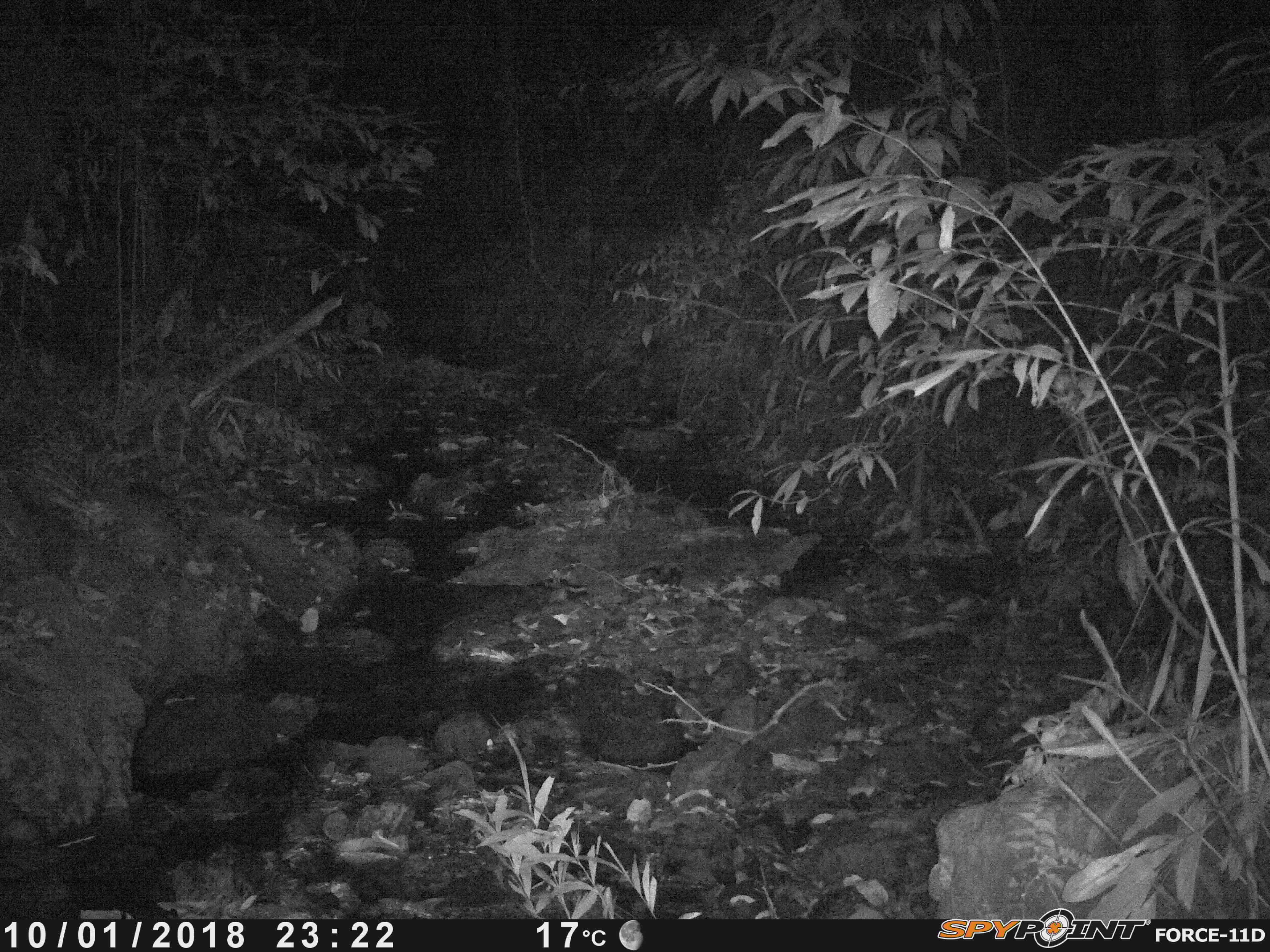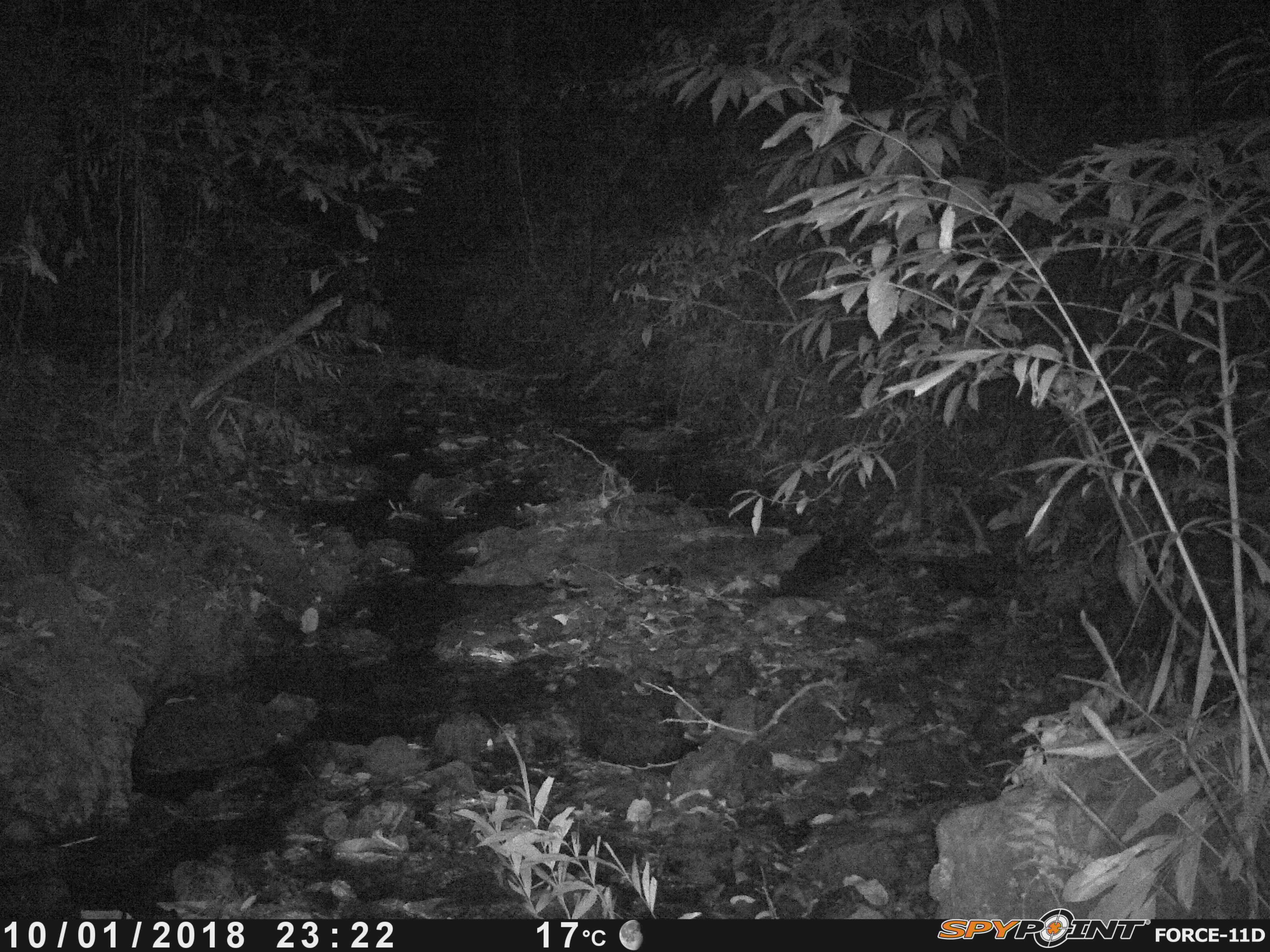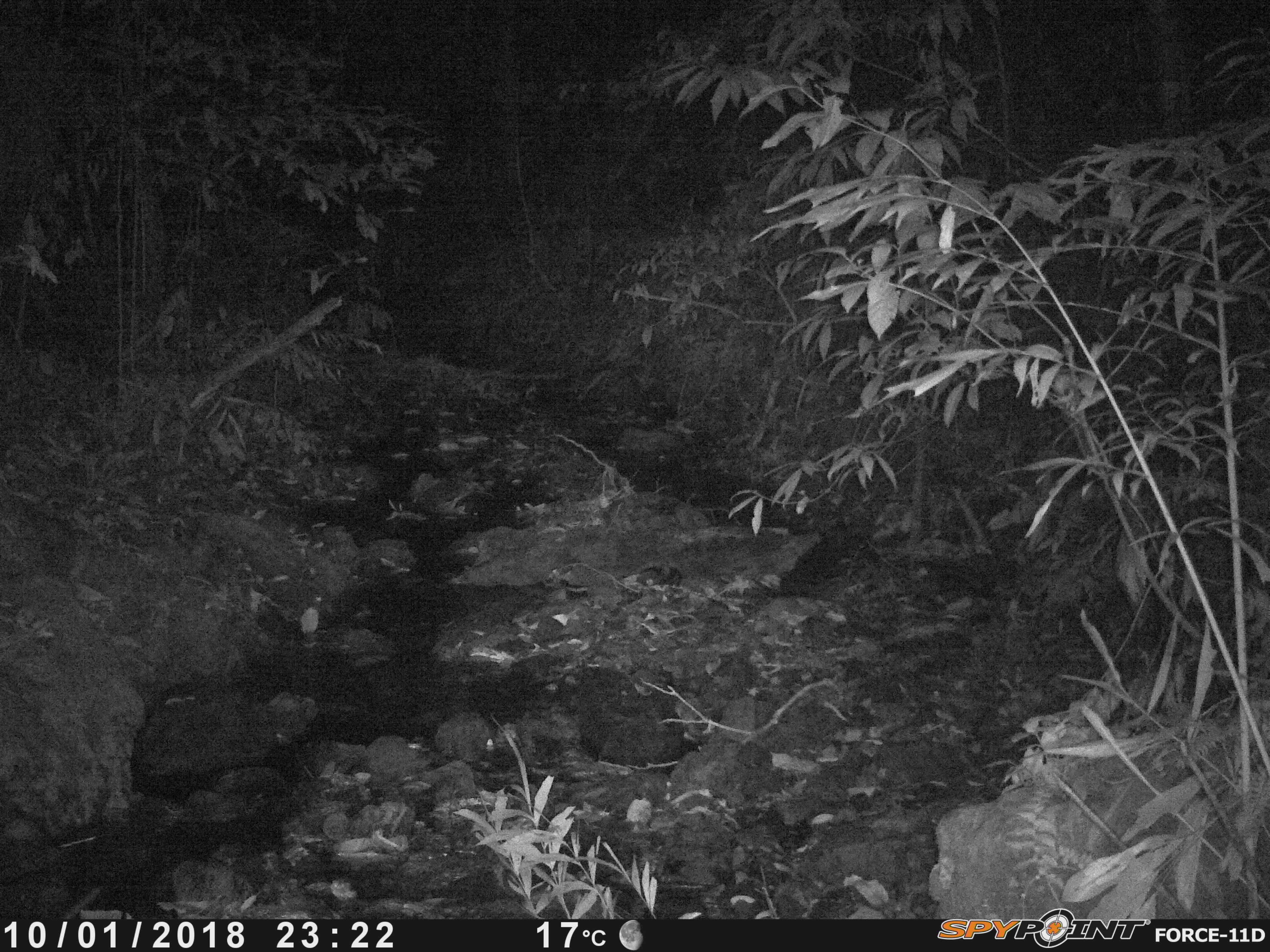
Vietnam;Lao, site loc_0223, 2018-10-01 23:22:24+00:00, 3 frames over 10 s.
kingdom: Animalia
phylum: Chordata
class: Mammalia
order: Rodentia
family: Hystricidae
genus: Hystrix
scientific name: Hystrix brachyura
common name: malayan porcupine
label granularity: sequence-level